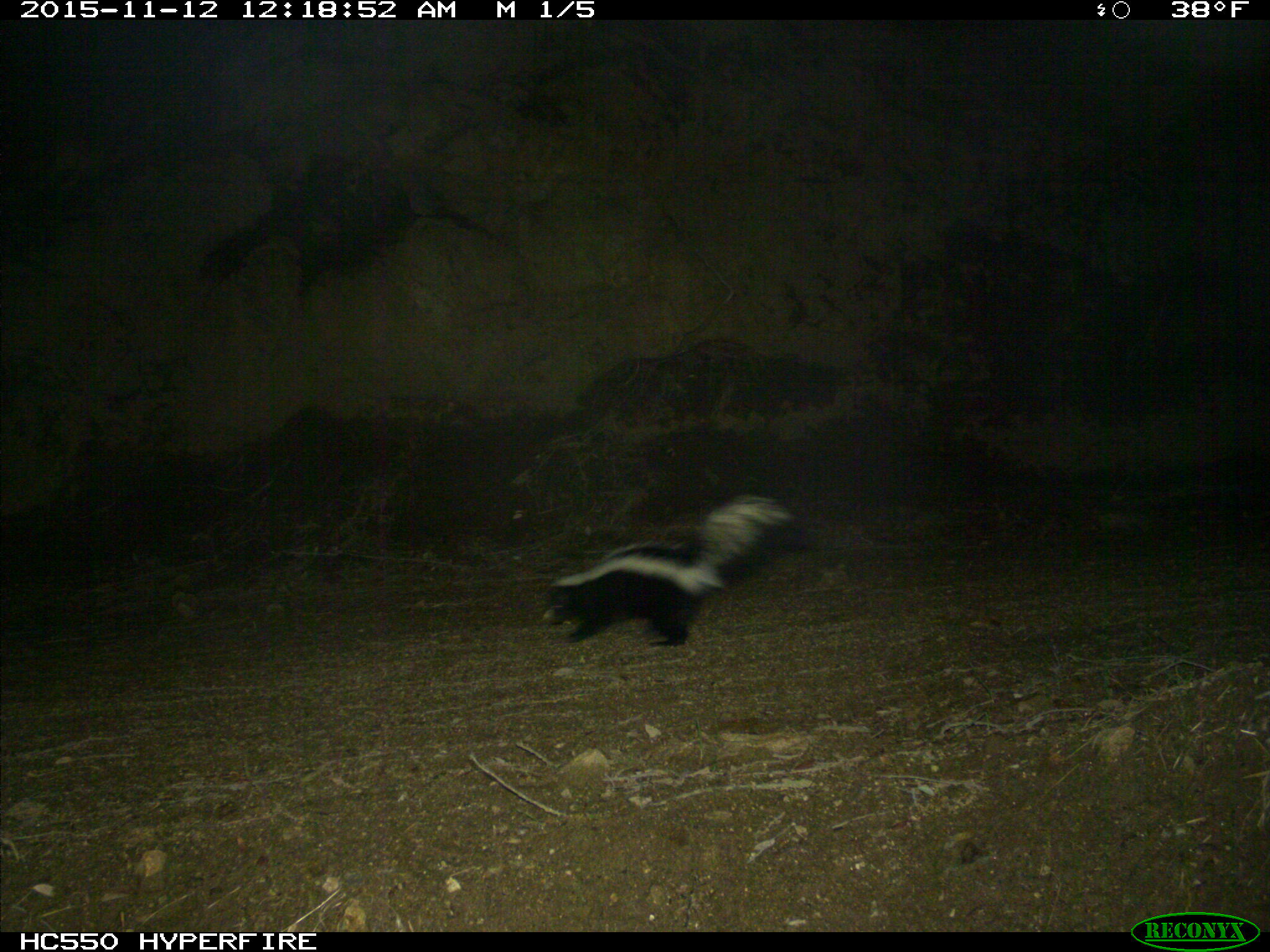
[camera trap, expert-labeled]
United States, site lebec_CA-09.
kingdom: Animalia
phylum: Chordata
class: Mammalia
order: Carnivora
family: Mephitidae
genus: Mephitis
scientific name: Mephitis mephitis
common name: striped skunk